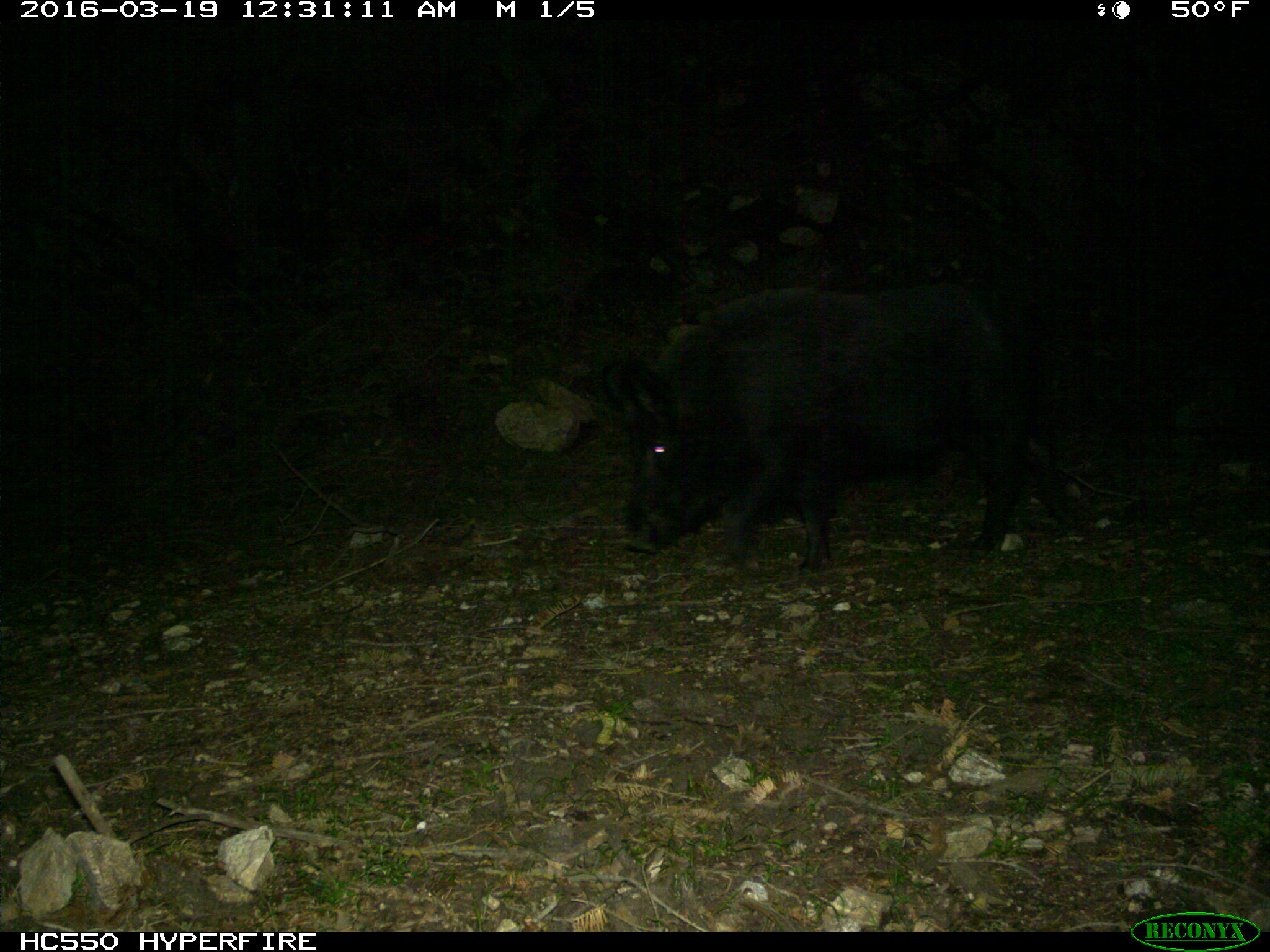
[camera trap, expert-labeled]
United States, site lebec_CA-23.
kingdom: Animalia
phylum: Chordata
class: Mammalia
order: Artiodactyla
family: Suidae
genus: Sus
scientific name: Sus scrofa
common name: wild boar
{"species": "Sus scrofa (wild boar)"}